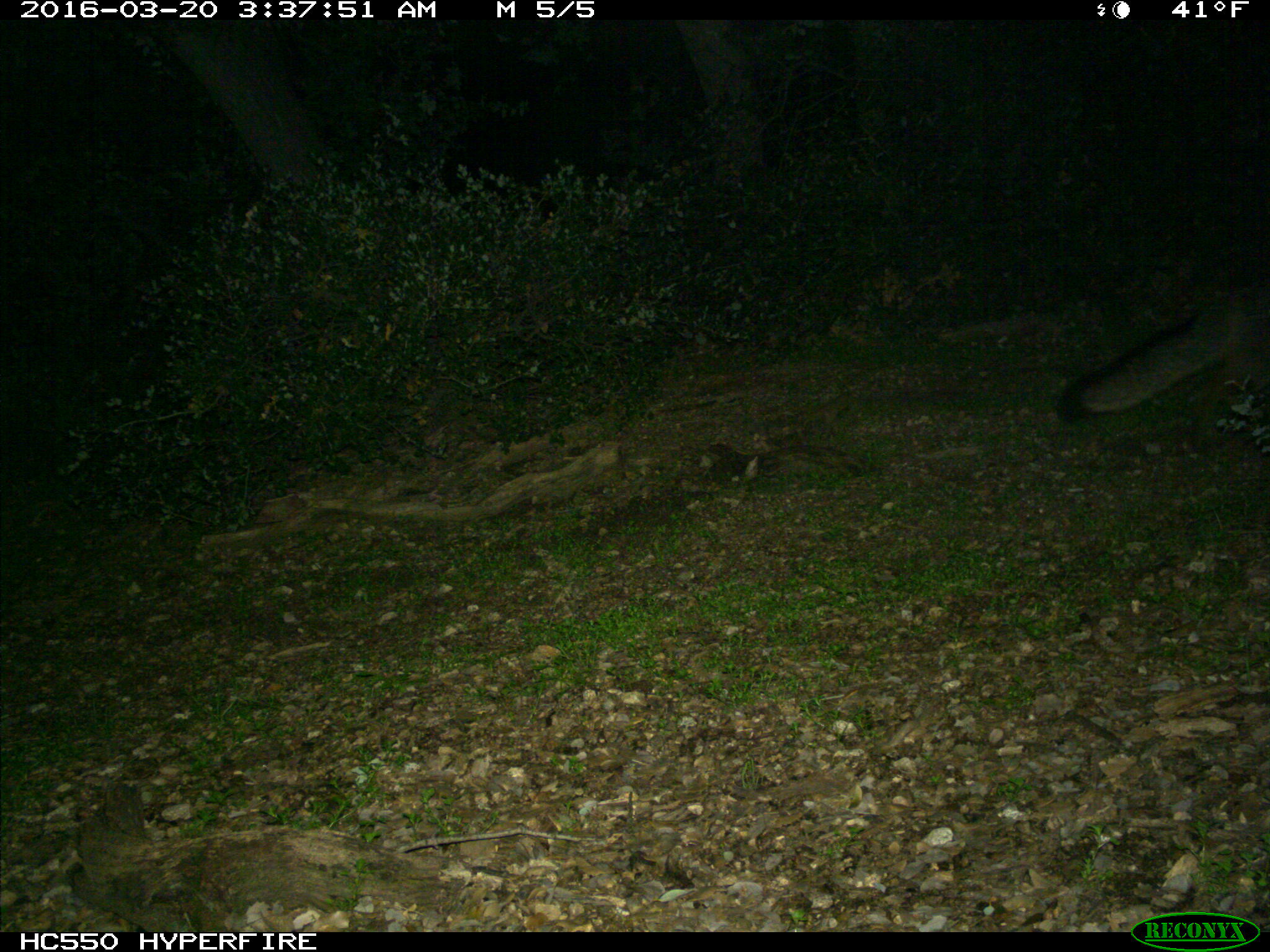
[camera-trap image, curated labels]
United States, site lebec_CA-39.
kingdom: Animalia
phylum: Chordata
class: Mammalia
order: Carnivora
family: Canidae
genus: Urocyon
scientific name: Urocyon cinereoargenteus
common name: gray fox